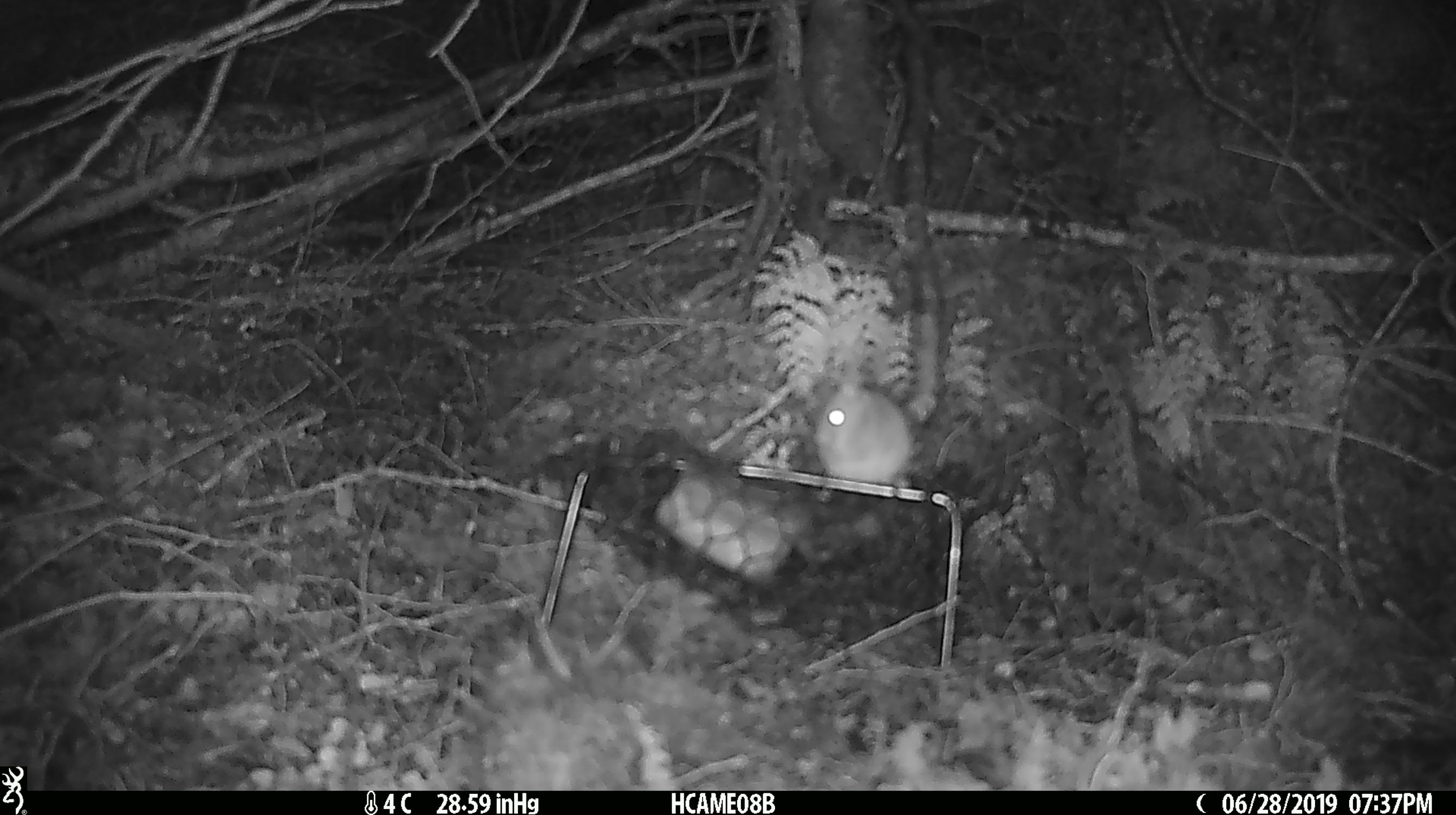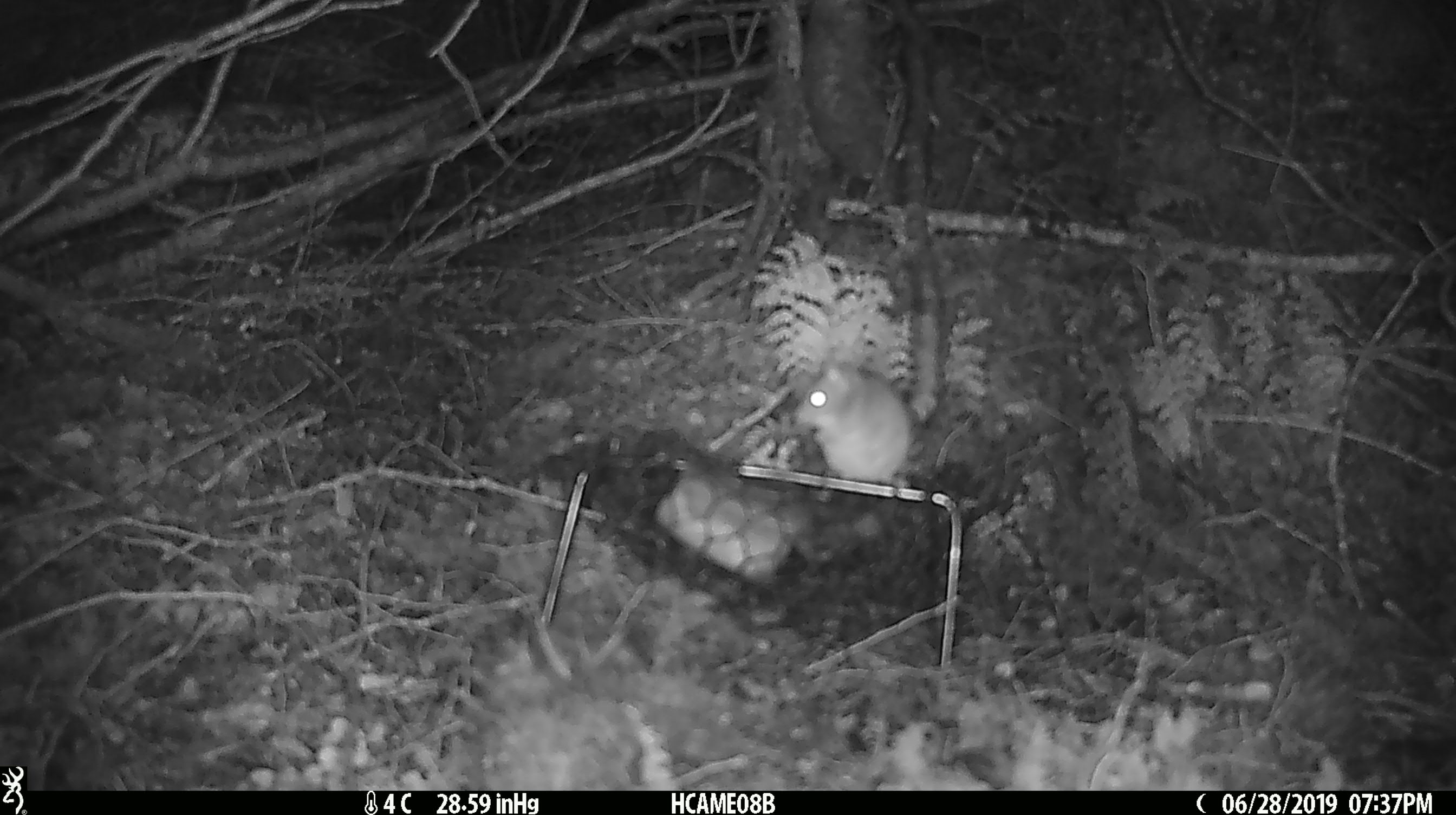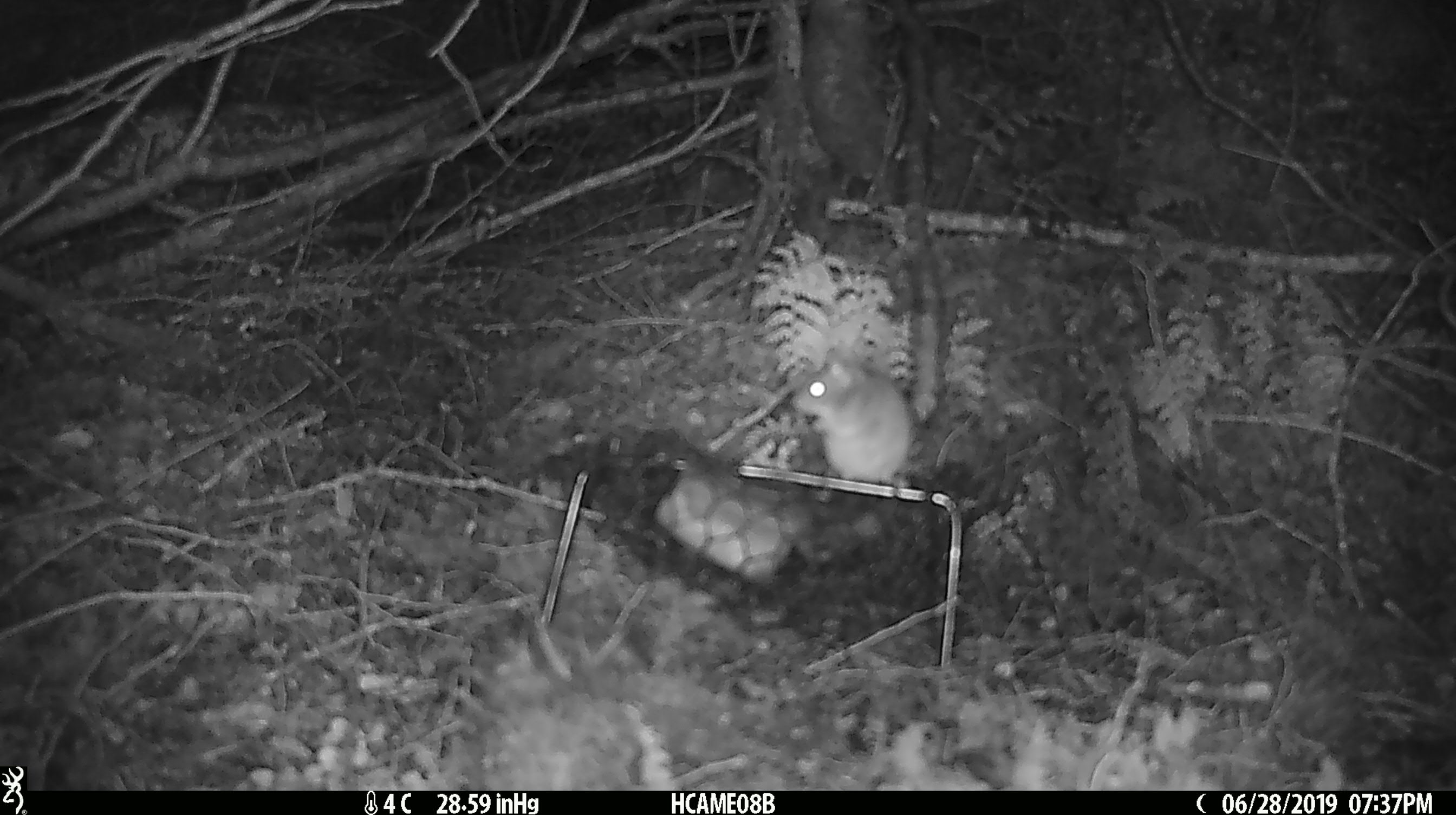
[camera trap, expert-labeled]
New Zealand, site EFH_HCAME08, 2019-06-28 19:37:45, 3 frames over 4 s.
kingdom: Animalia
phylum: Chordata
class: Mammalia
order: Rodentia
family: Muridae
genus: Mus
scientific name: Mus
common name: mouse